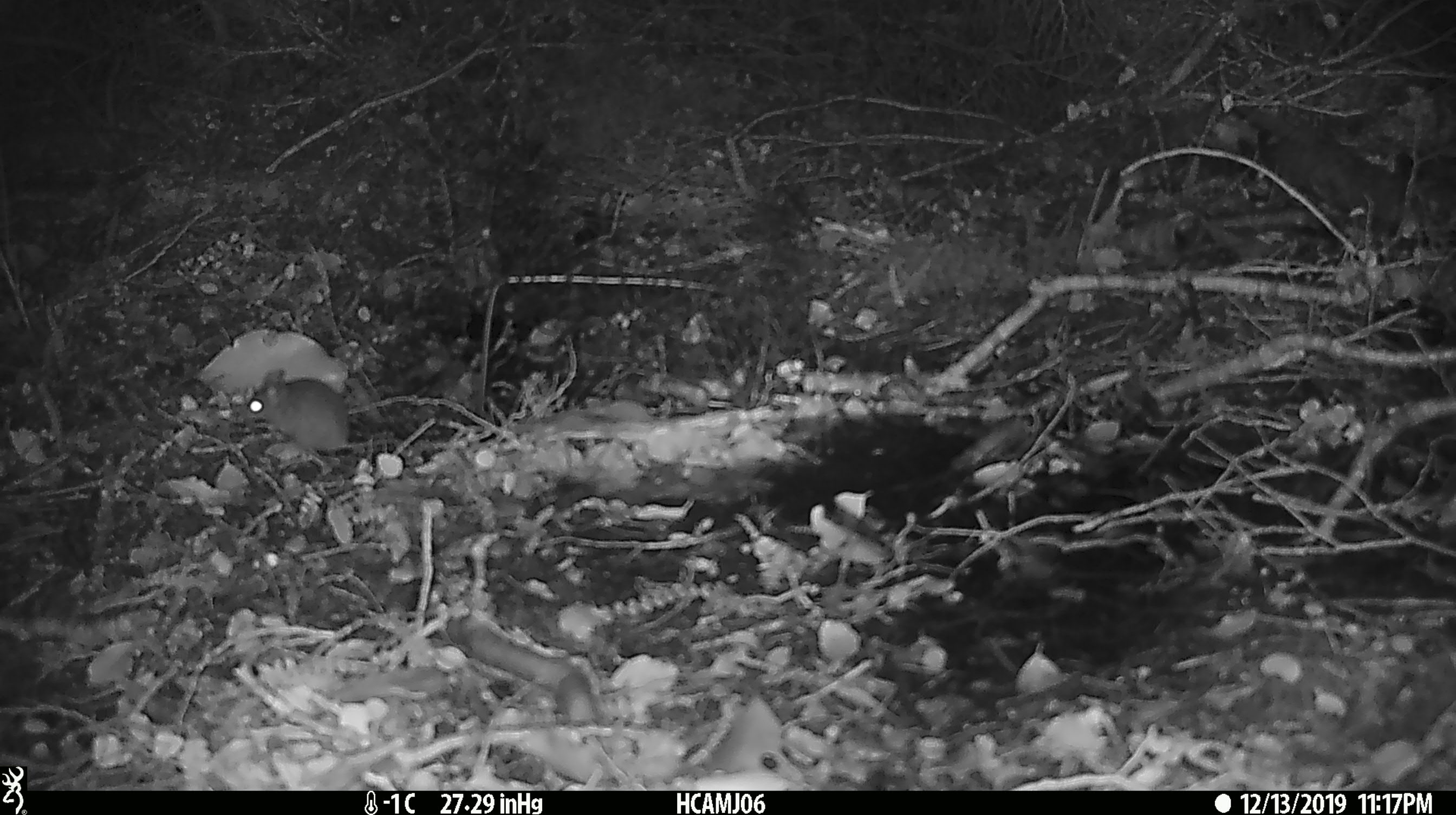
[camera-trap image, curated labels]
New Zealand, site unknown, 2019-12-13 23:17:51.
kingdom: Animalia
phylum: Chordata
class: Mammalia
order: Rodentia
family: Muridae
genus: Mus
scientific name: Mus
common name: mouse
Mouse (Mus).